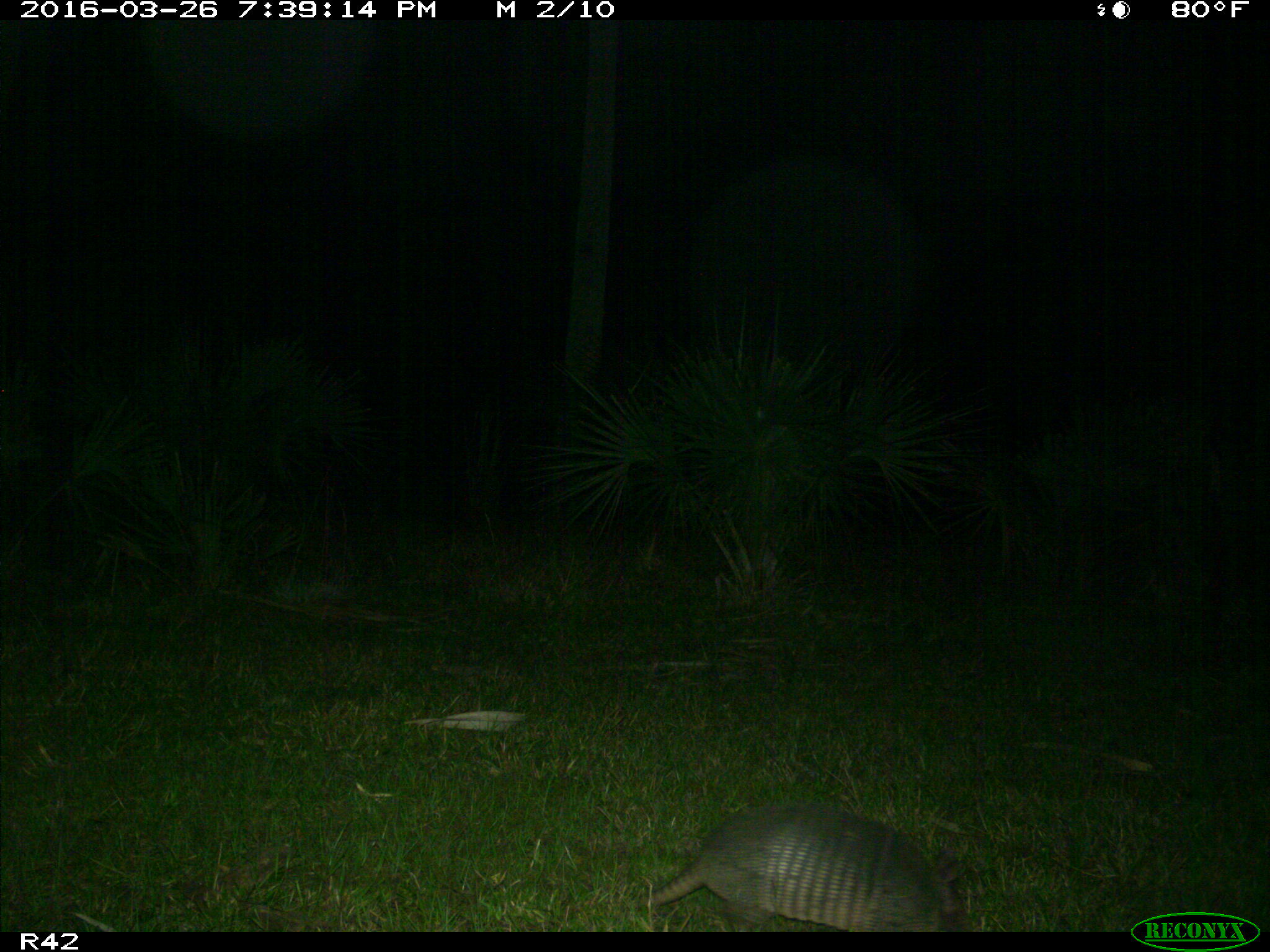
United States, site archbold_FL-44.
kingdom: Animalia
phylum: Chordata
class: Mammalia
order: Cingulata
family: Dasypodidae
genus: Dasypus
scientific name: Dasypus novemcinctus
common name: nine-banded armadillo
Dasypus novemcinctus (nine-banded armadillo).